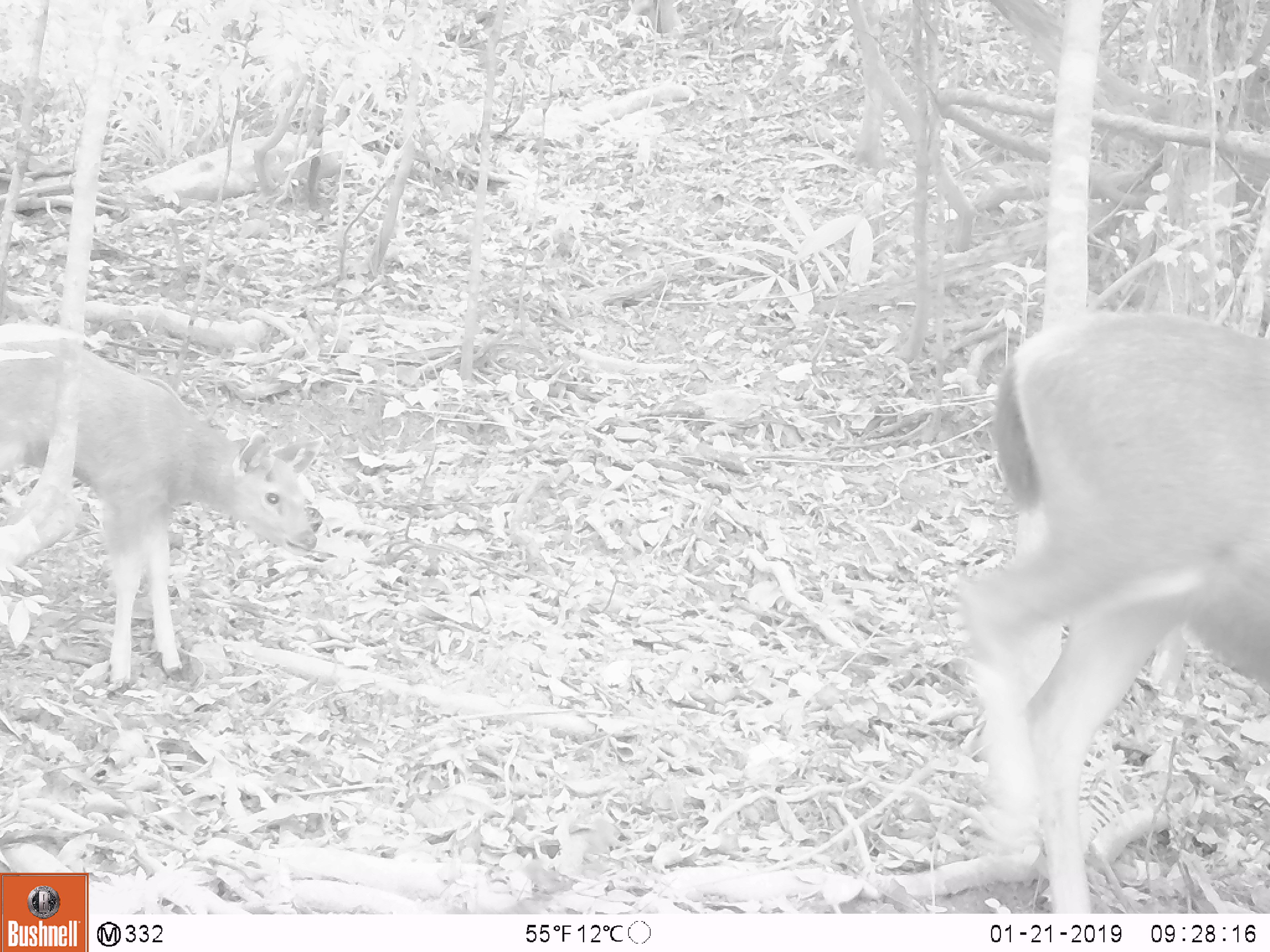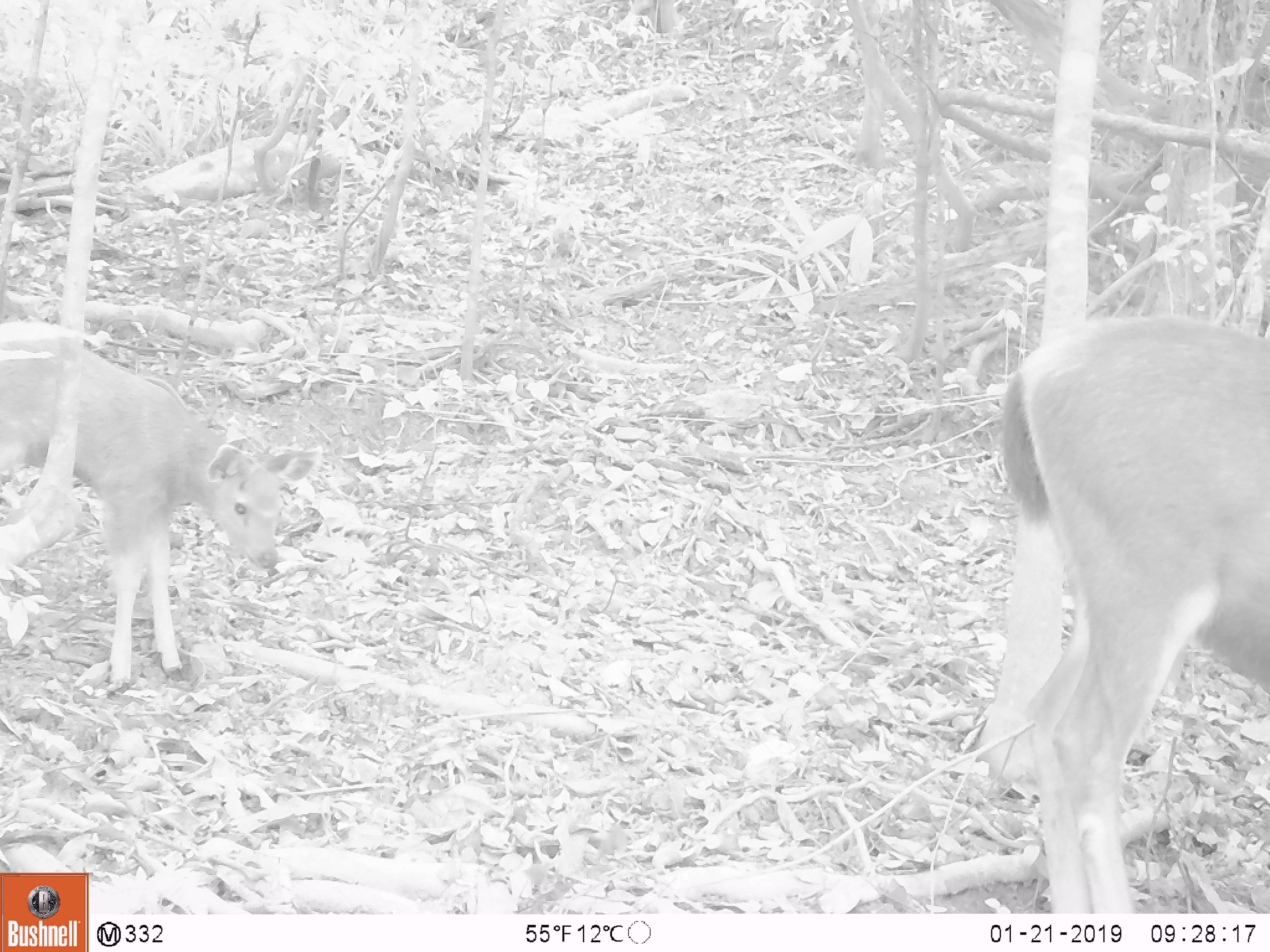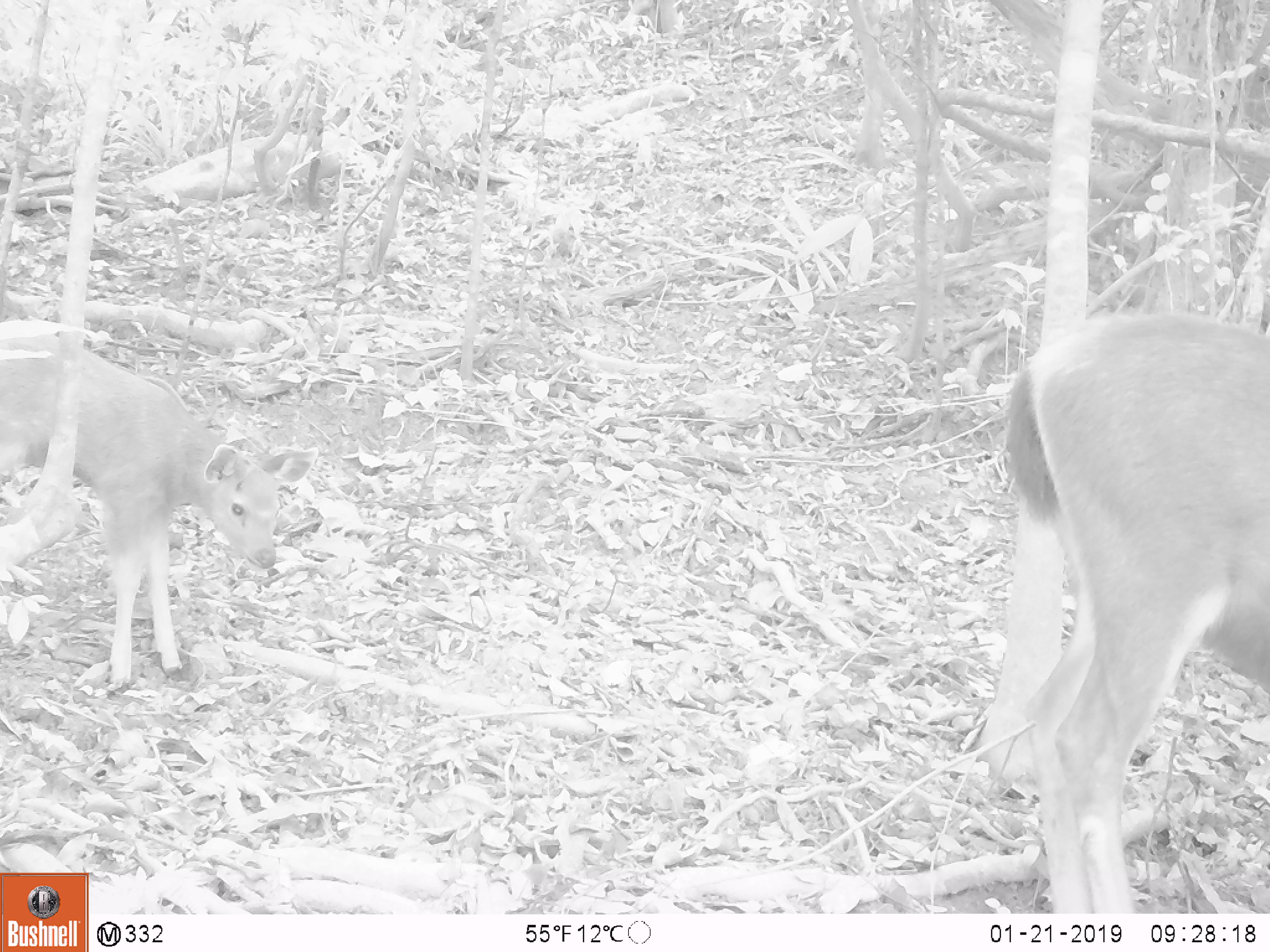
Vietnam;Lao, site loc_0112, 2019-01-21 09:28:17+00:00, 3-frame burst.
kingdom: Animalia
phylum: Chordata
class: Mammalia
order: Artiodactyla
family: Cervidae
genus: Rusa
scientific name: Rusa unicolor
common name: sambar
Sambar (Rusa unicolor). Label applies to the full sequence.